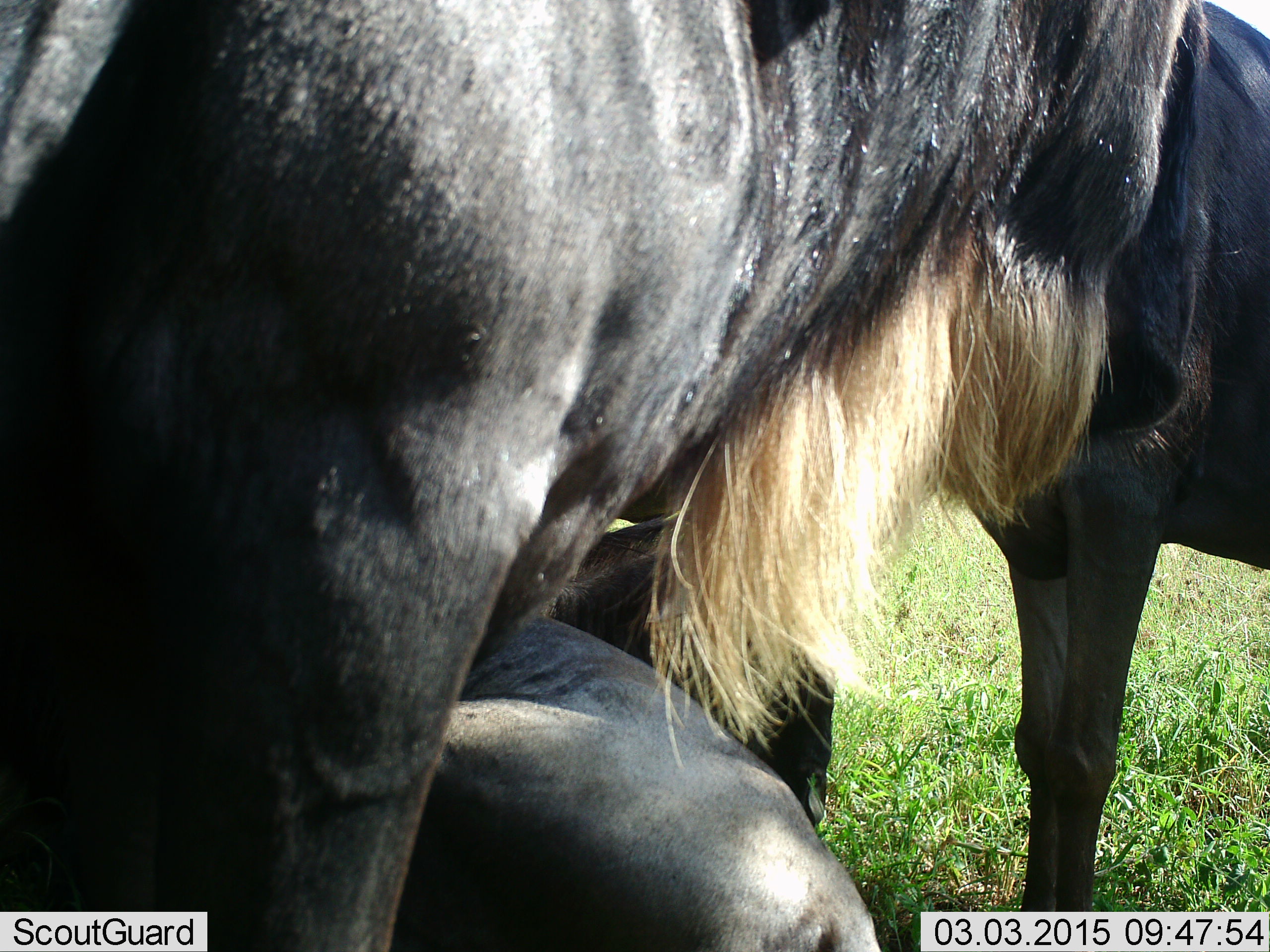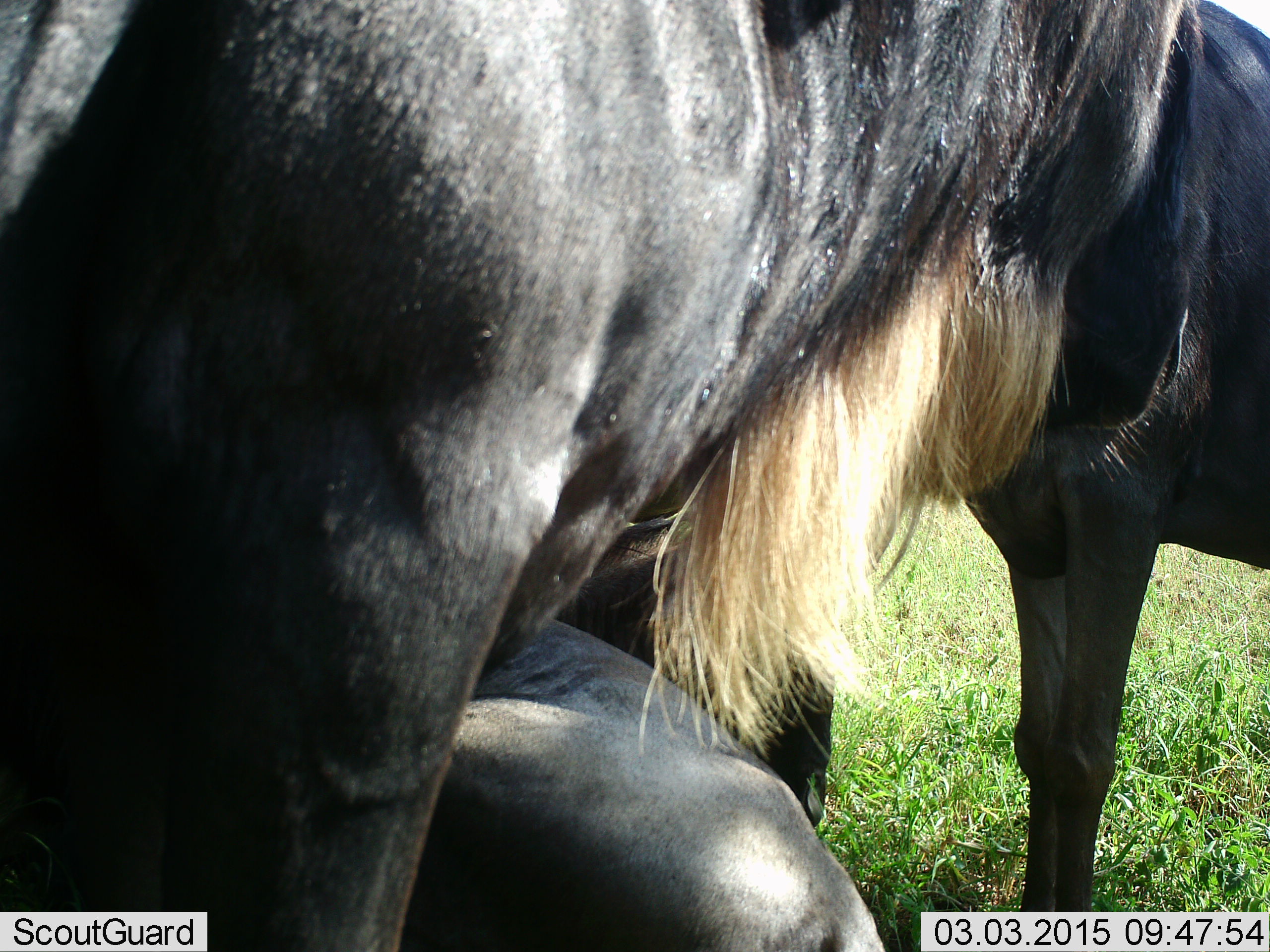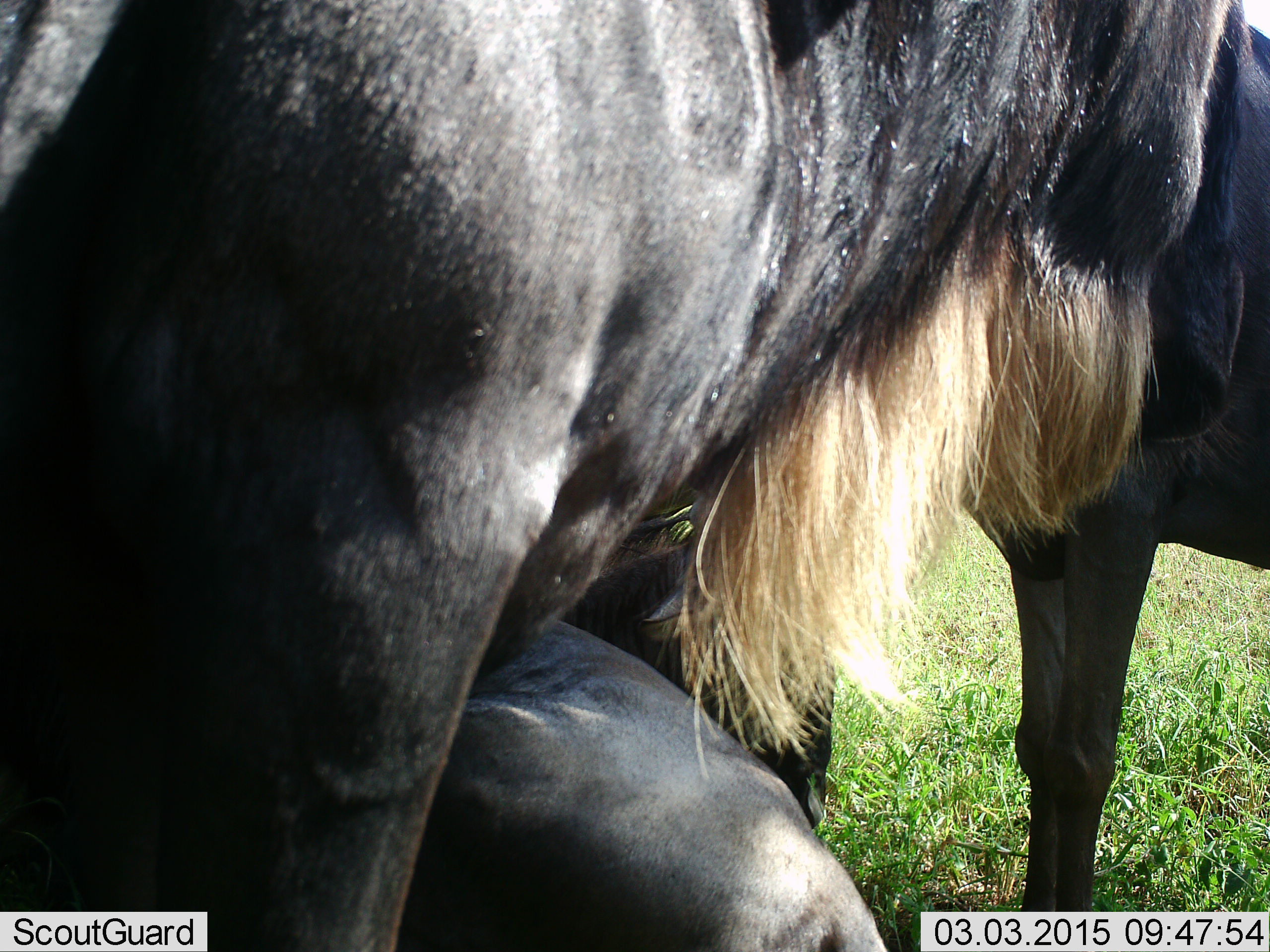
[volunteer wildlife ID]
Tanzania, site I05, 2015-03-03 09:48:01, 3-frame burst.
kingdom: Animalia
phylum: Chordata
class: Mammalia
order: Artiodactyla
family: Bovidae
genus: Connochaetes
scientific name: Connochaetes taurinus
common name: blue wildebeest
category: wildebeest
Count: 3.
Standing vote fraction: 90%.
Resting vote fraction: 80%.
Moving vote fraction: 20%.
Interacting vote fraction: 10%.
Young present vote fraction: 10%.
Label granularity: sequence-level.